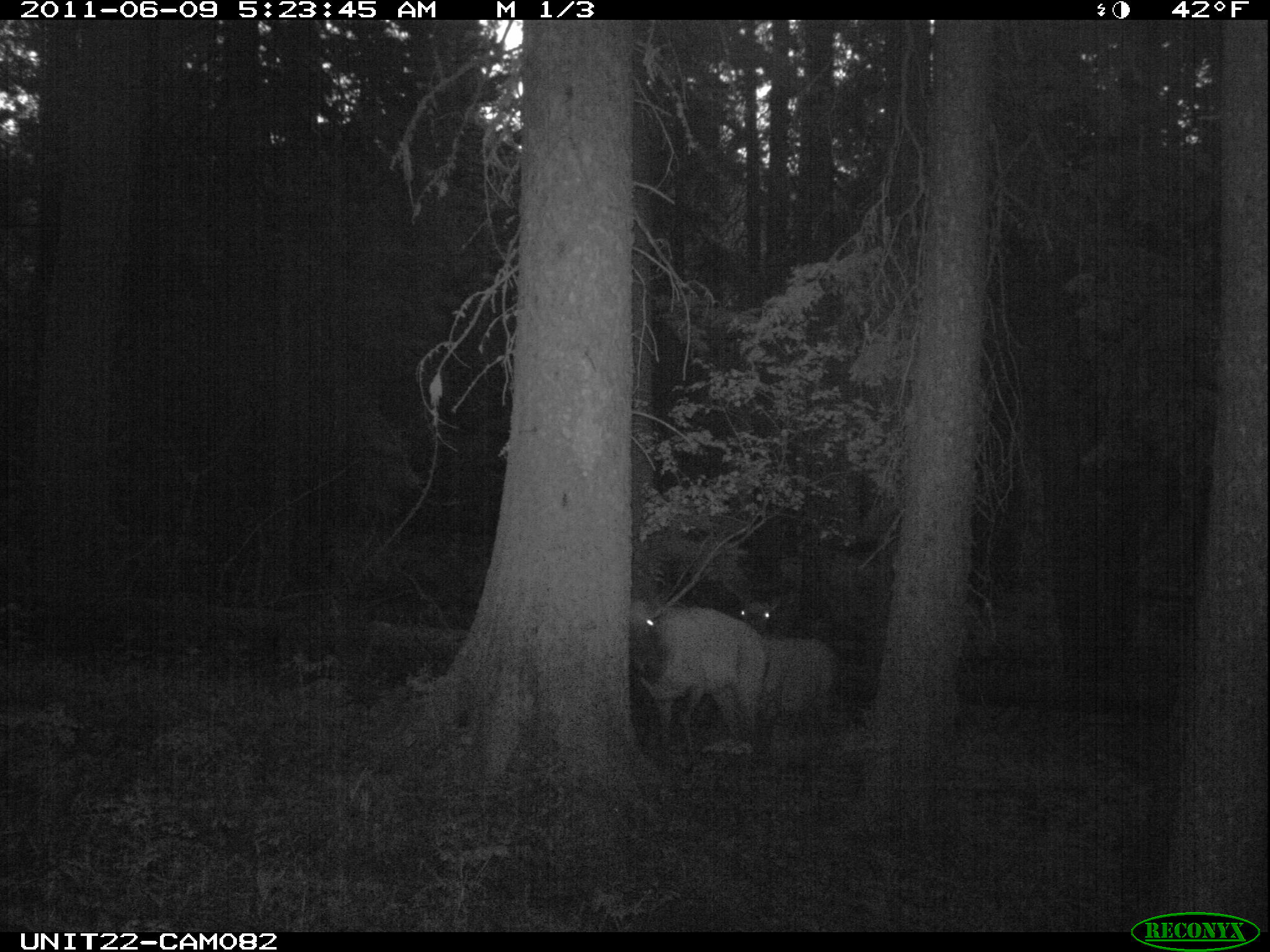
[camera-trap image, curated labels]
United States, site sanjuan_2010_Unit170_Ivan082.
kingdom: Animalia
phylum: Chordata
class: Mammalia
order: Artiodactyla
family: Cervidae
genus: Cervus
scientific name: Cervus elaphus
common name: red deer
Cervus elaphus (red deer).